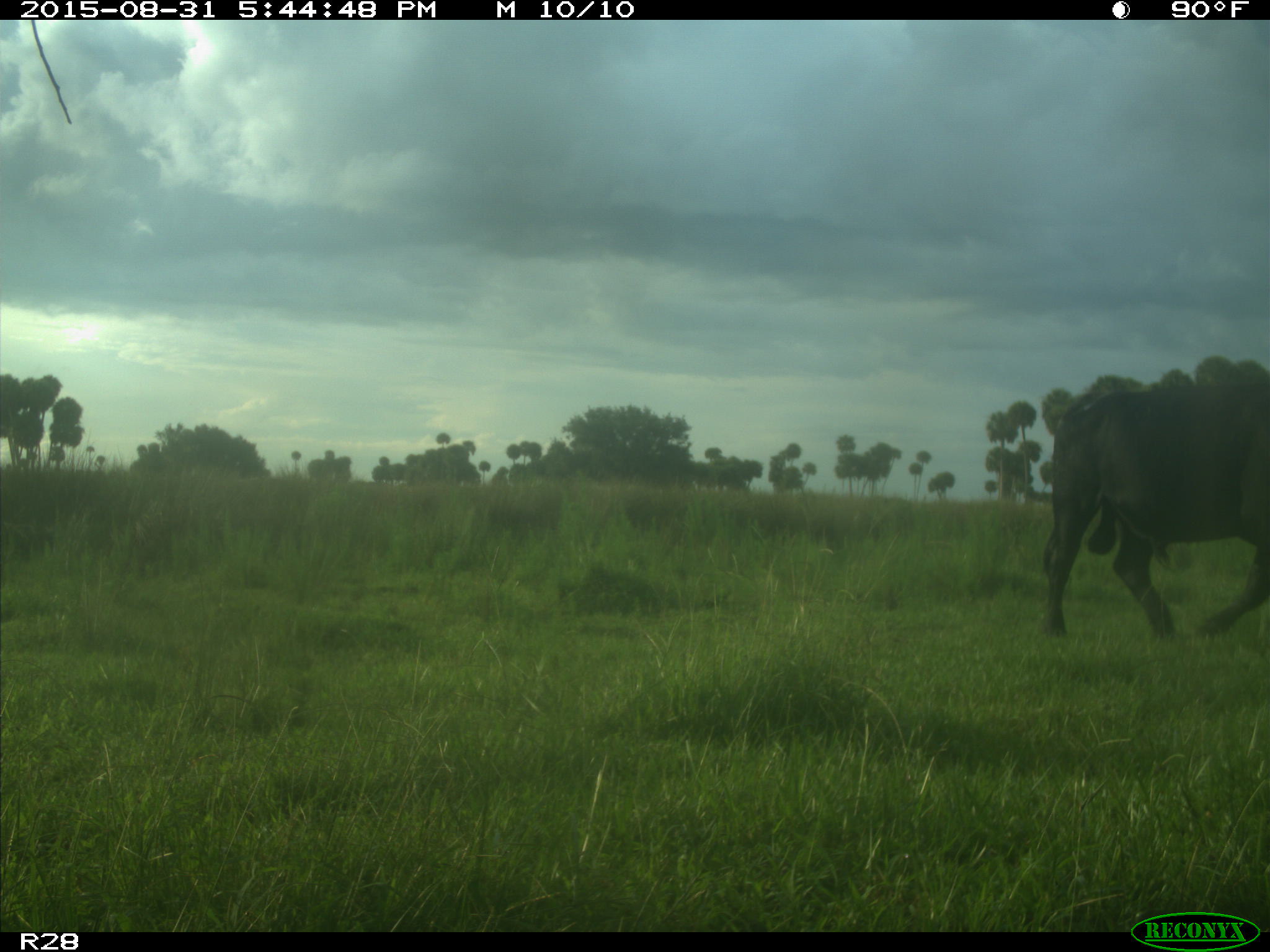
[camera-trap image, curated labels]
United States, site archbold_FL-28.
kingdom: Animalia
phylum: Chordata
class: Mammalia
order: Artiodactyla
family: Bovidae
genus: Bos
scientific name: Bos taurus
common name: domestic cow